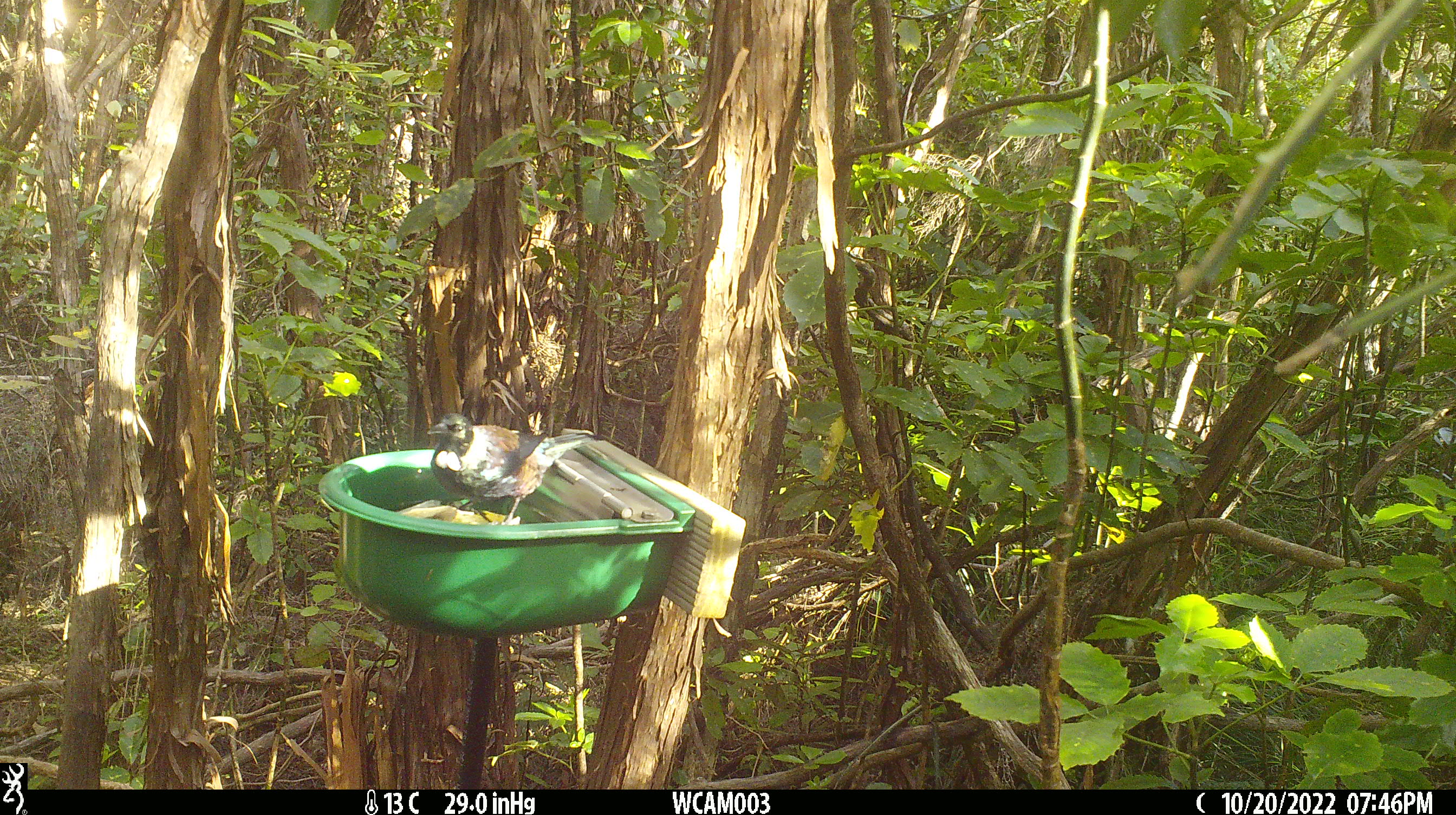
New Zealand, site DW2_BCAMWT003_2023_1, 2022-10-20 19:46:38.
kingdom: Animalia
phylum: Chordata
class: Aves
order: Passeriformes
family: Meliphagidae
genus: Prosthemadera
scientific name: Prosthemadera novaeseelandiae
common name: tui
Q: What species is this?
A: Tui (Prosthemadera novaeseelandiae).